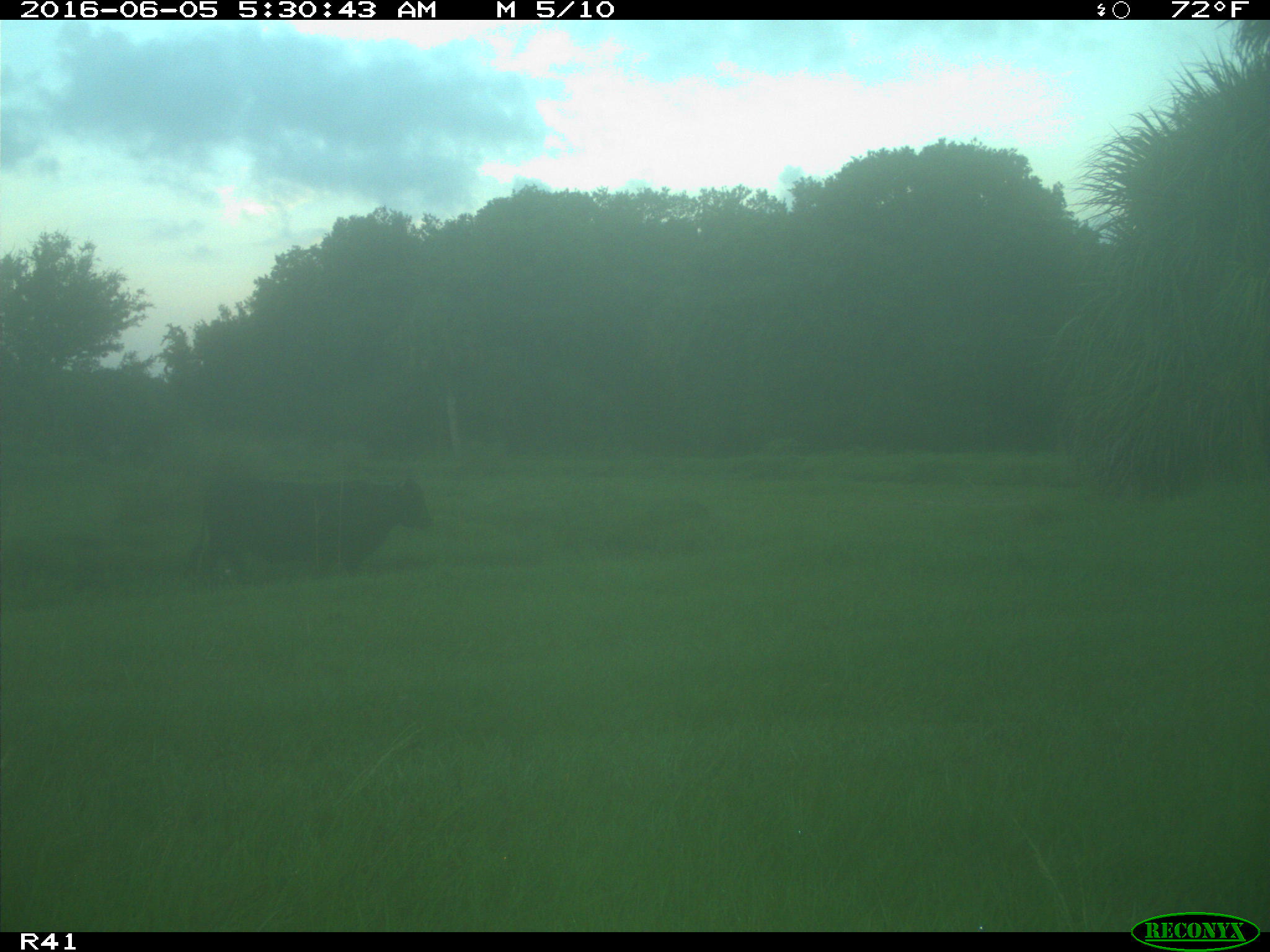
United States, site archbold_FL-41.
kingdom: Animalia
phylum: Chordata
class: Mammalia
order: Artiodactyla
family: Bovidae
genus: Bos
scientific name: Bos taurus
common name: domestic cow